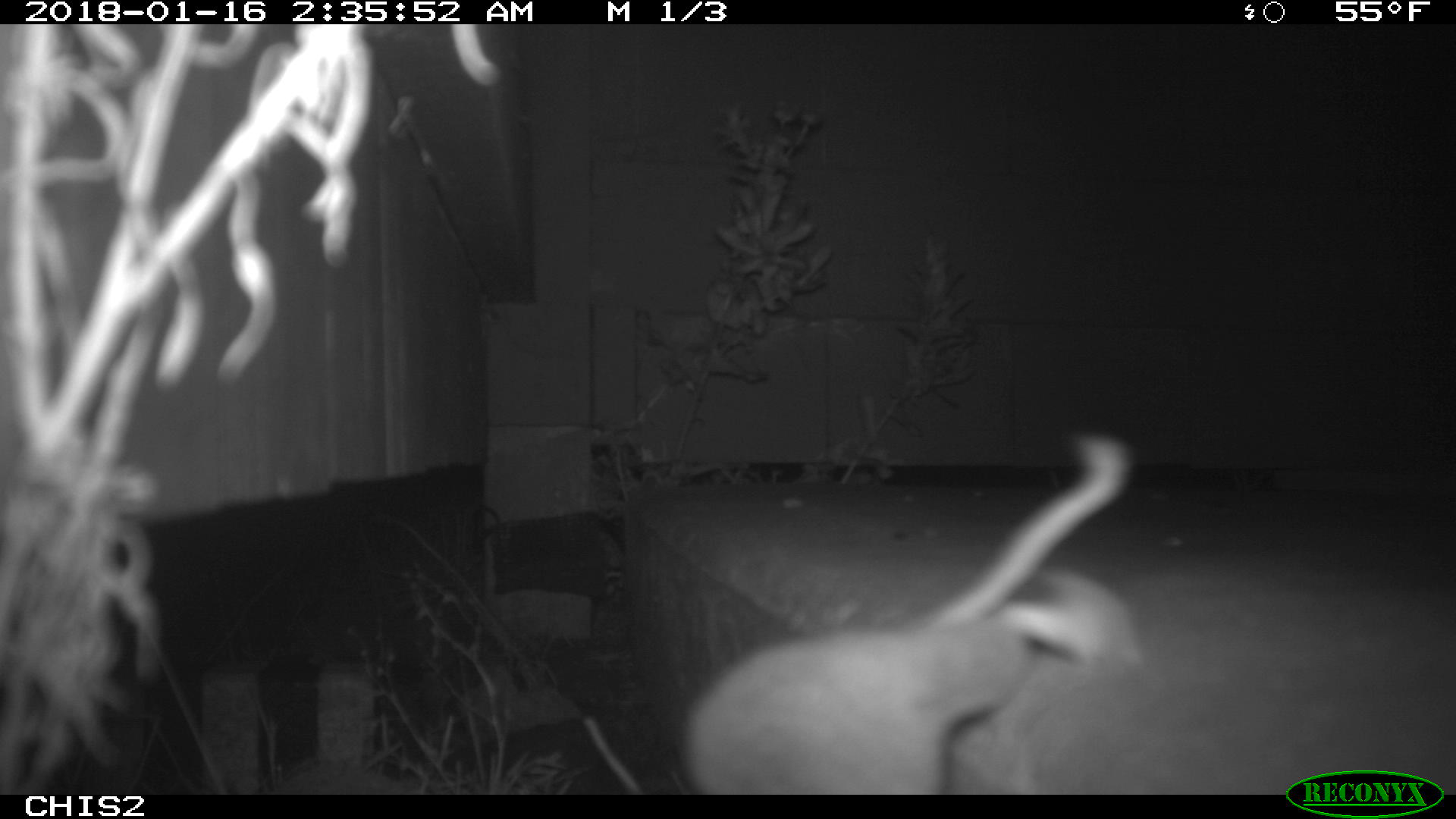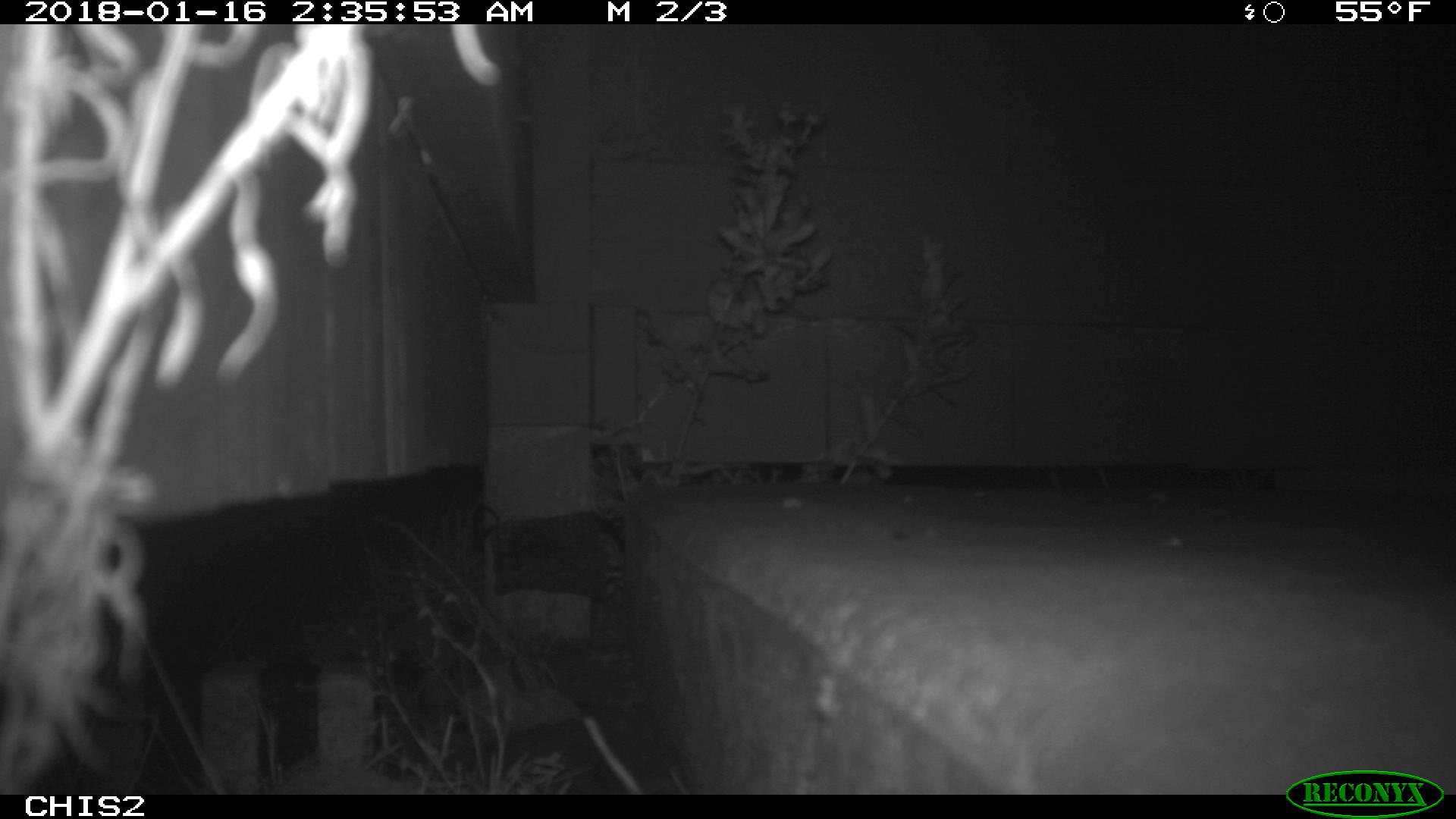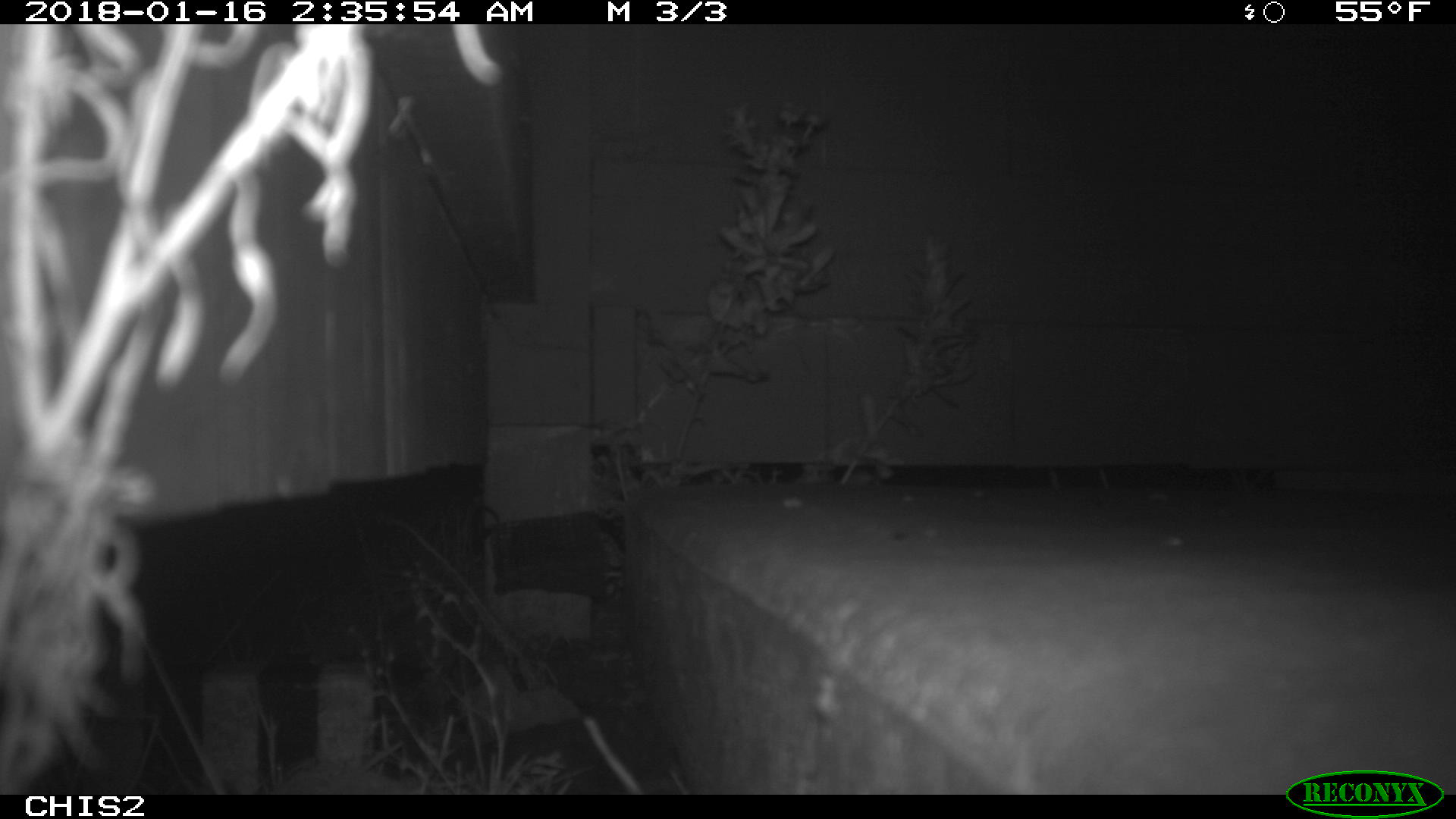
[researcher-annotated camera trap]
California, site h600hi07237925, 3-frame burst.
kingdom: Animalia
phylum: Chordata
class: Mammalia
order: Rodentia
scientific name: Rodentia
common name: rodent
Rodent (Rodentia).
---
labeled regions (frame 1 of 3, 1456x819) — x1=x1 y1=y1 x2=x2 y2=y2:
rodent: x1=673 y1=435 x2=1131 y2=792